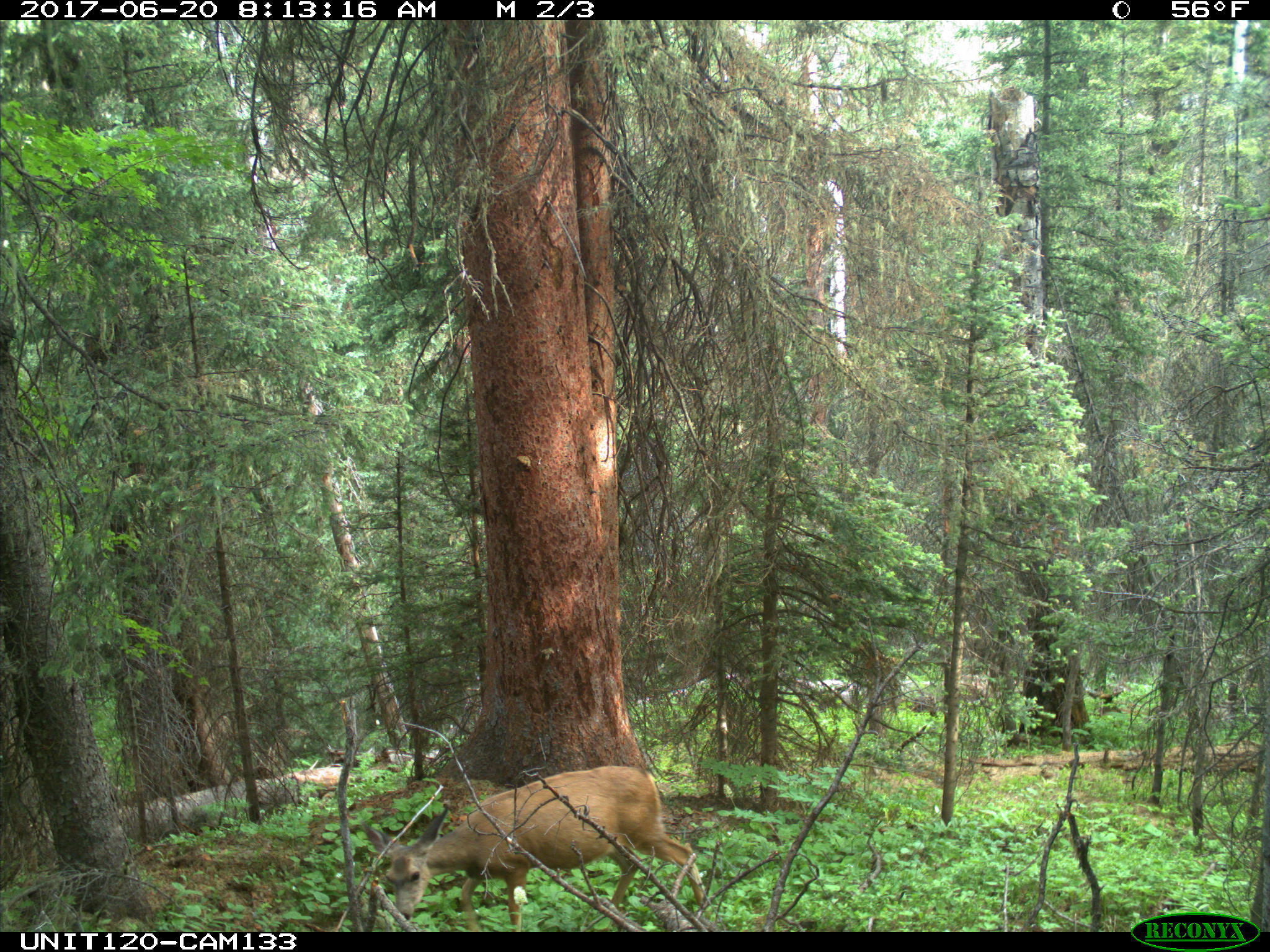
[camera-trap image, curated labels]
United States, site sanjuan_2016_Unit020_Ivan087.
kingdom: Animalia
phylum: Chordata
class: Mammalia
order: Artiodactyla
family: Cervidae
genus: Odocoileus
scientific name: Odocoileus hemionus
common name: mule deer